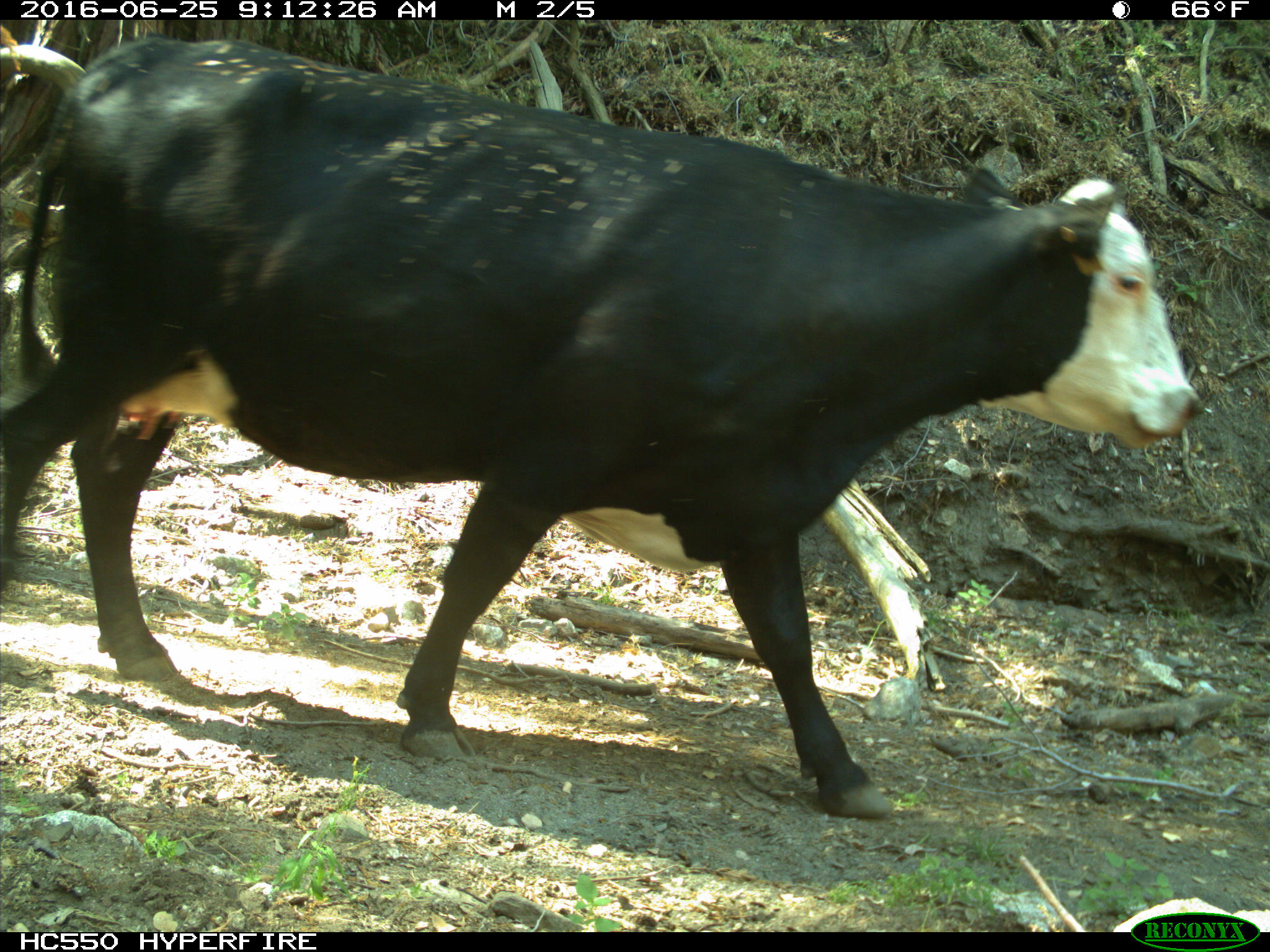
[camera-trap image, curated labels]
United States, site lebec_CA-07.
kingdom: Animalia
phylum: Chordata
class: Mammalia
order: Artiodactyla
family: Bovidae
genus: Bos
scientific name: Bos taurus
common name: domestic cow